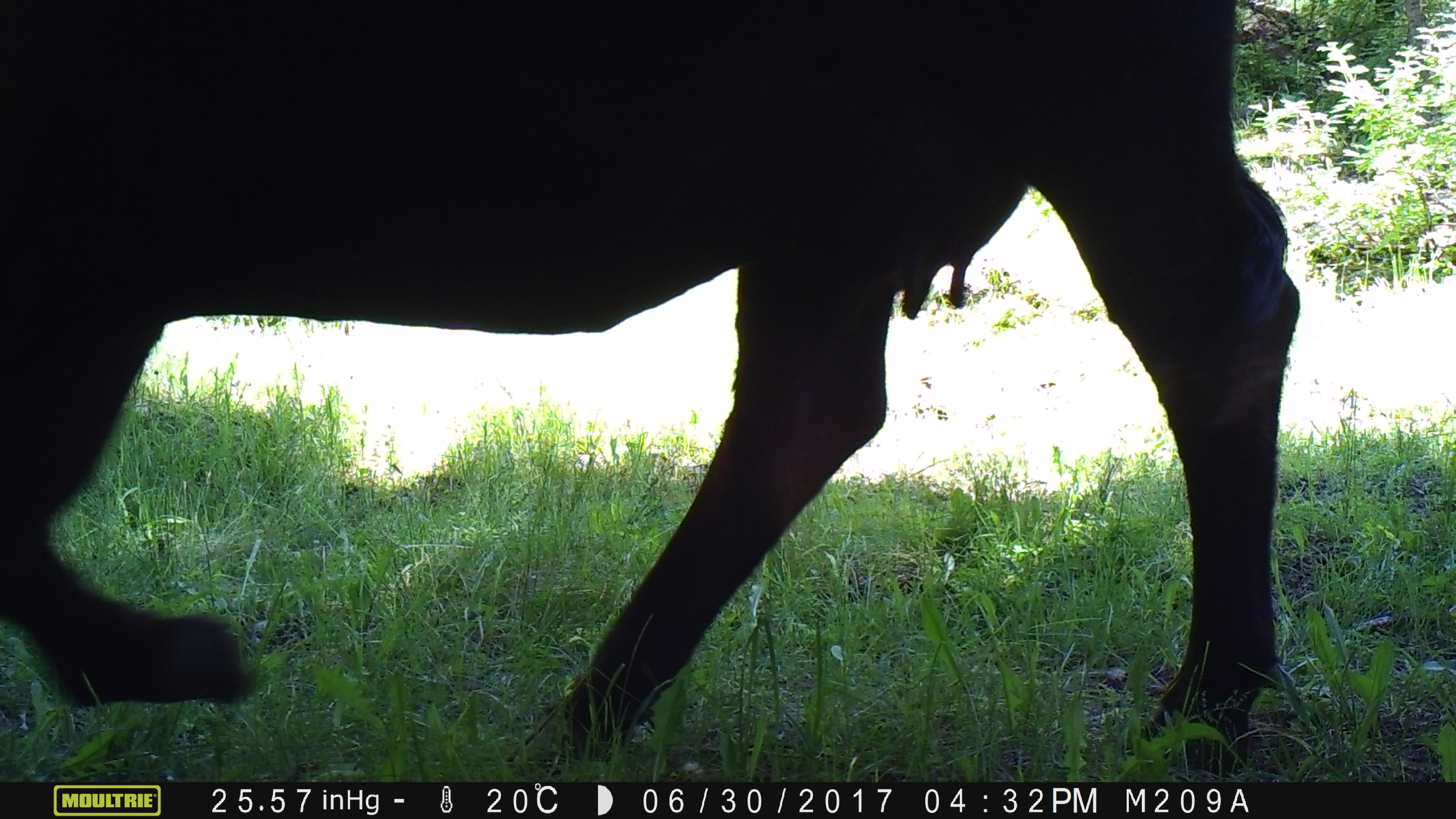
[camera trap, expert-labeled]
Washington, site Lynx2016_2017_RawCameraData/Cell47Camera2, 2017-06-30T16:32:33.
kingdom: Animalia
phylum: Chordata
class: Mammalia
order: Artiodactyla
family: Bovidae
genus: Bos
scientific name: Bos taurus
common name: domestic cattle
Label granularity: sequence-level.